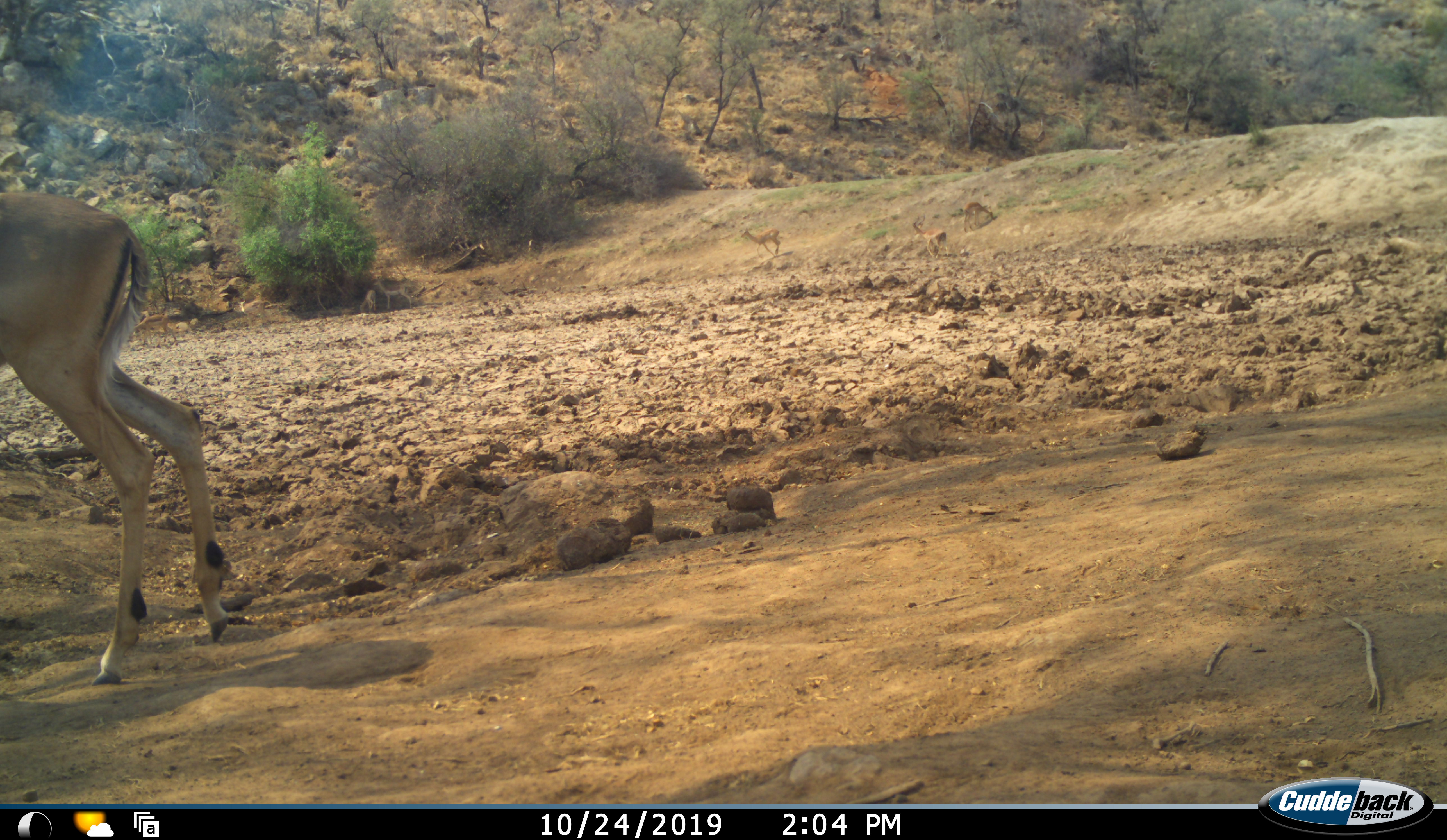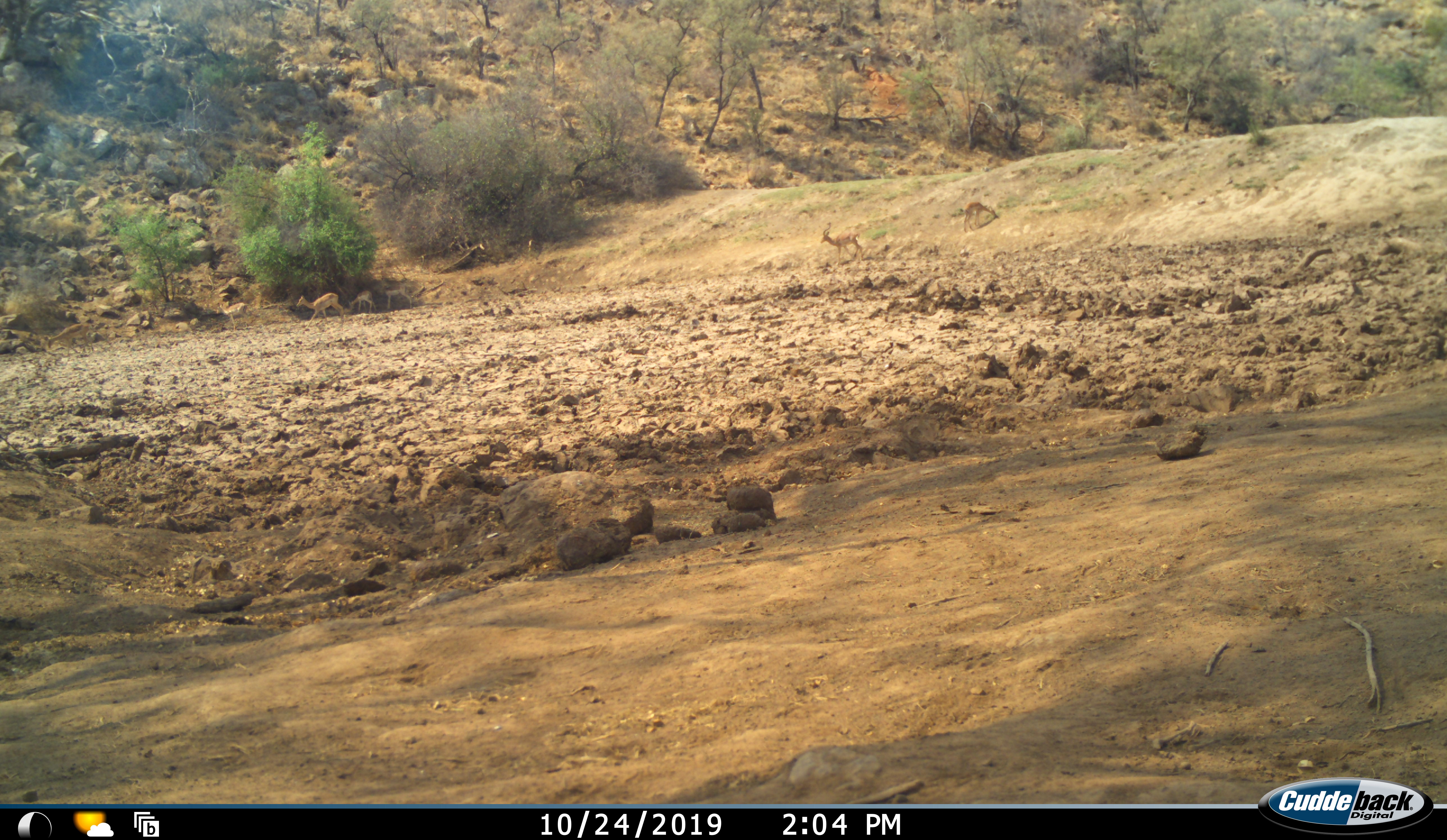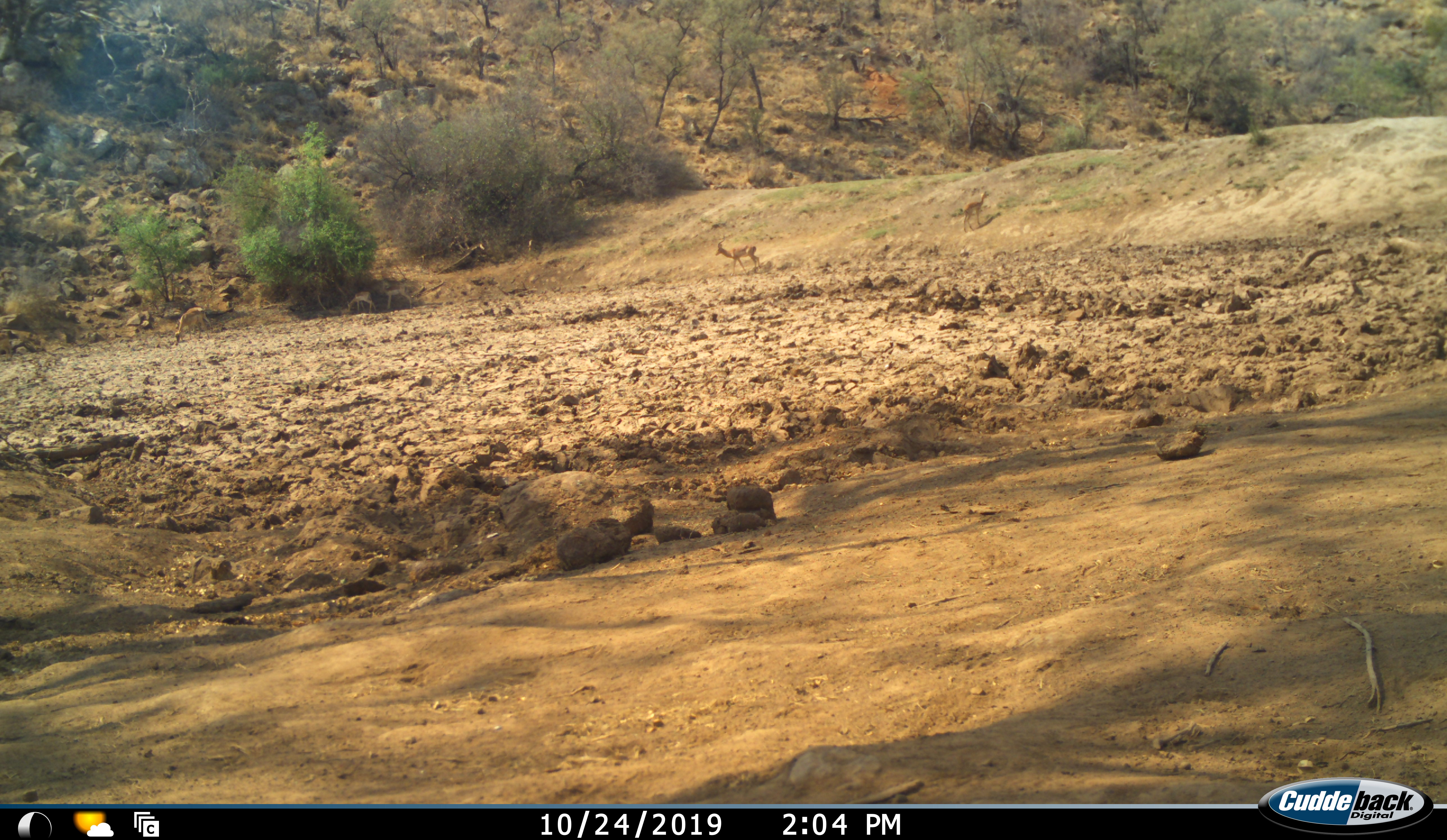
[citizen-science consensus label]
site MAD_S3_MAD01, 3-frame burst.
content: unidentified animal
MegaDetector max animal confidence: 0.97